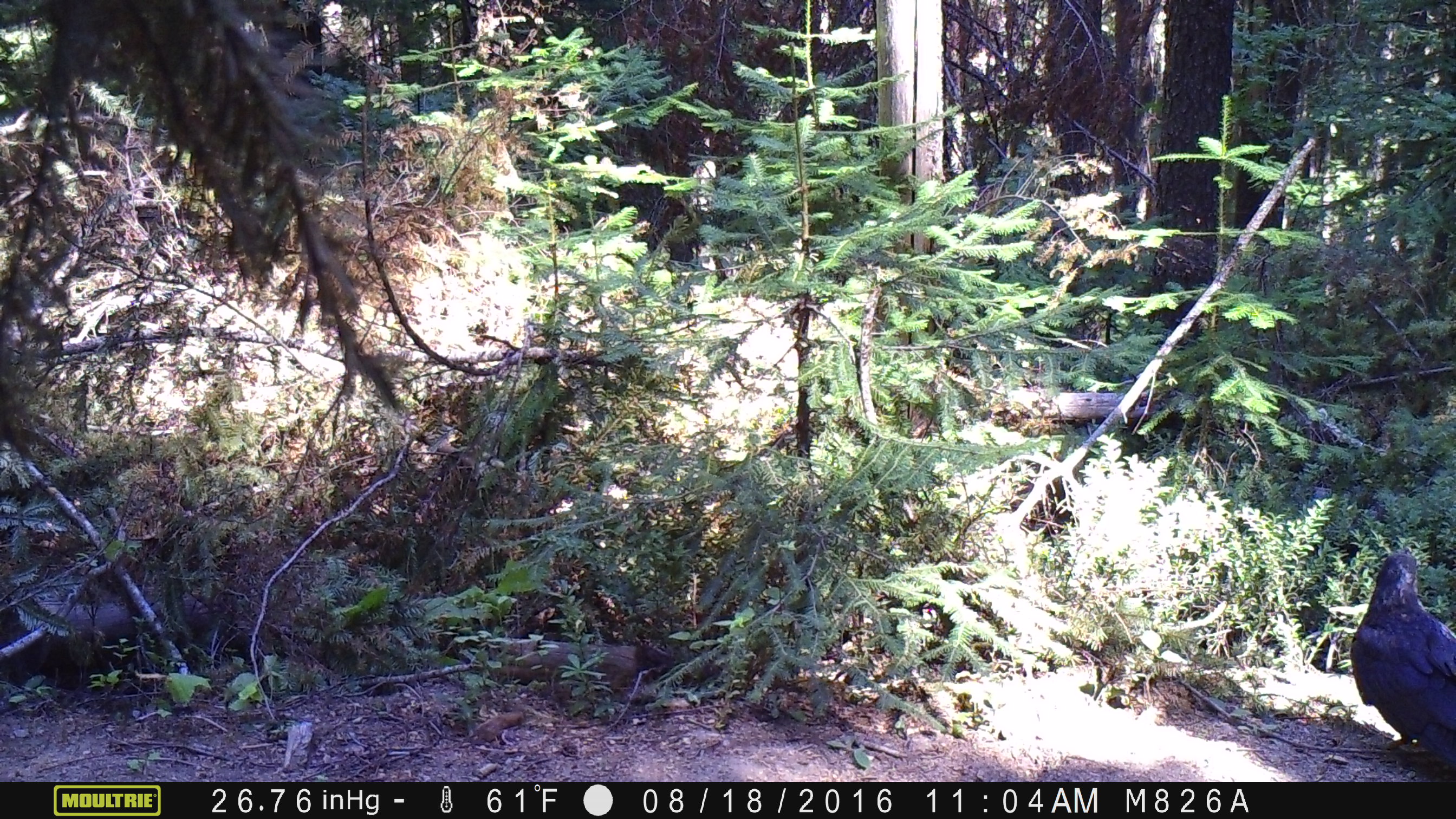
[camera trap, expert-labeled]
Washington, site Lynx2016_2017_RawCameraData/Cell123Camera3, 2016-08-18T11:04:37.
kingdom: Animalia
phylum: Chordata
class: Aves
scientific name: Aves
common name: birds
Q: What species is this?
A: Aves (birds).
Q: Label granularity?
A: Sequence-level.